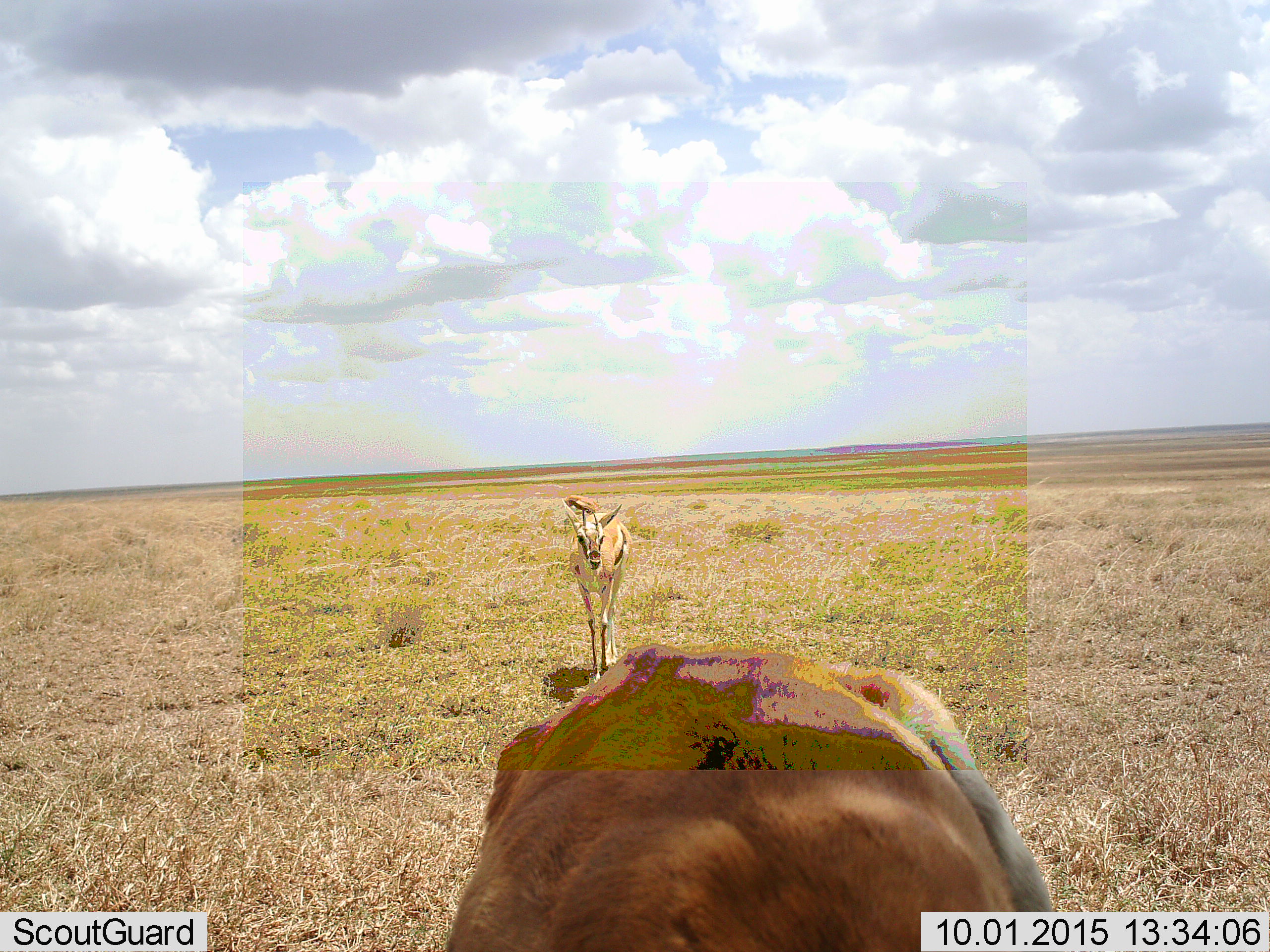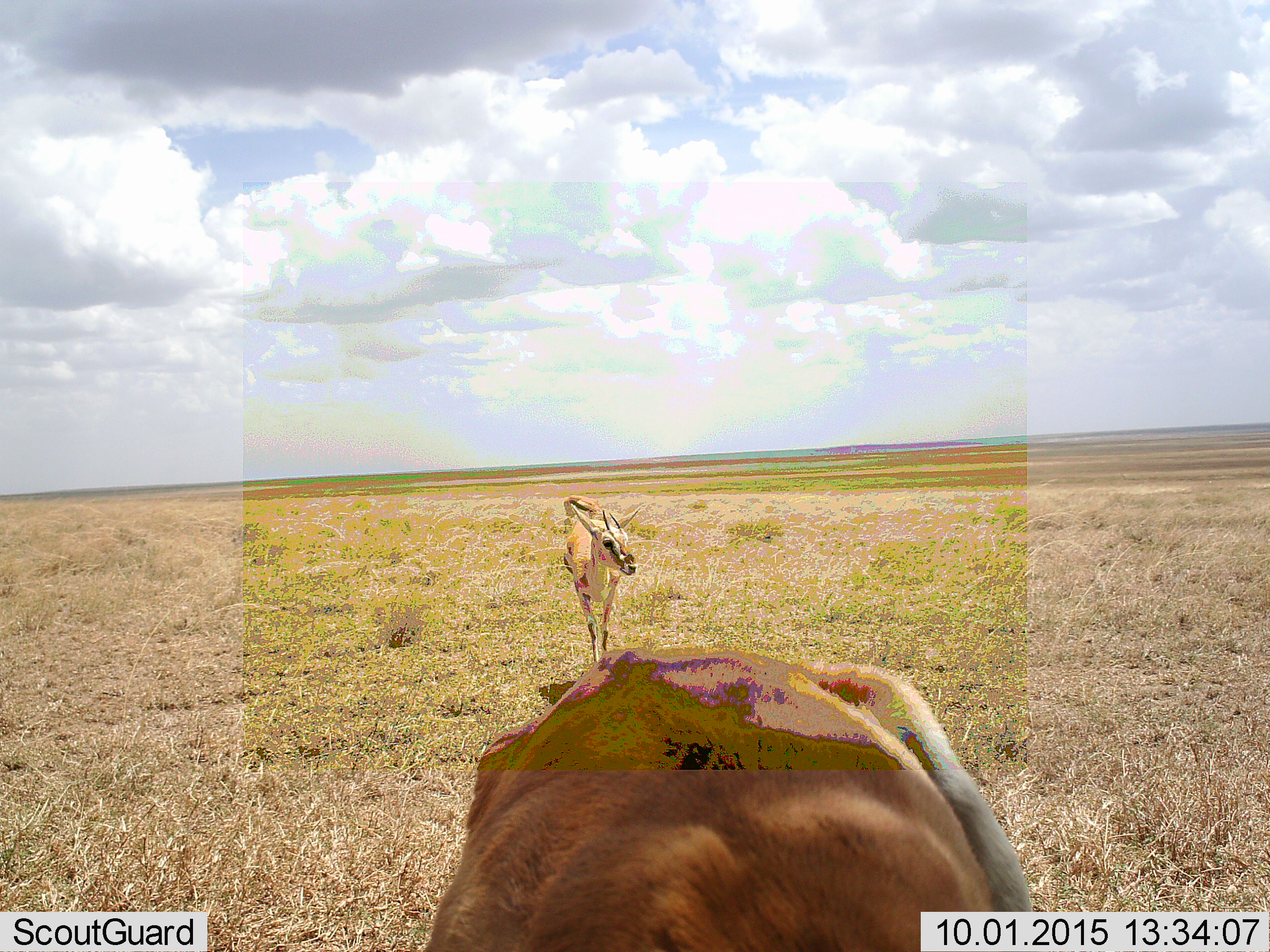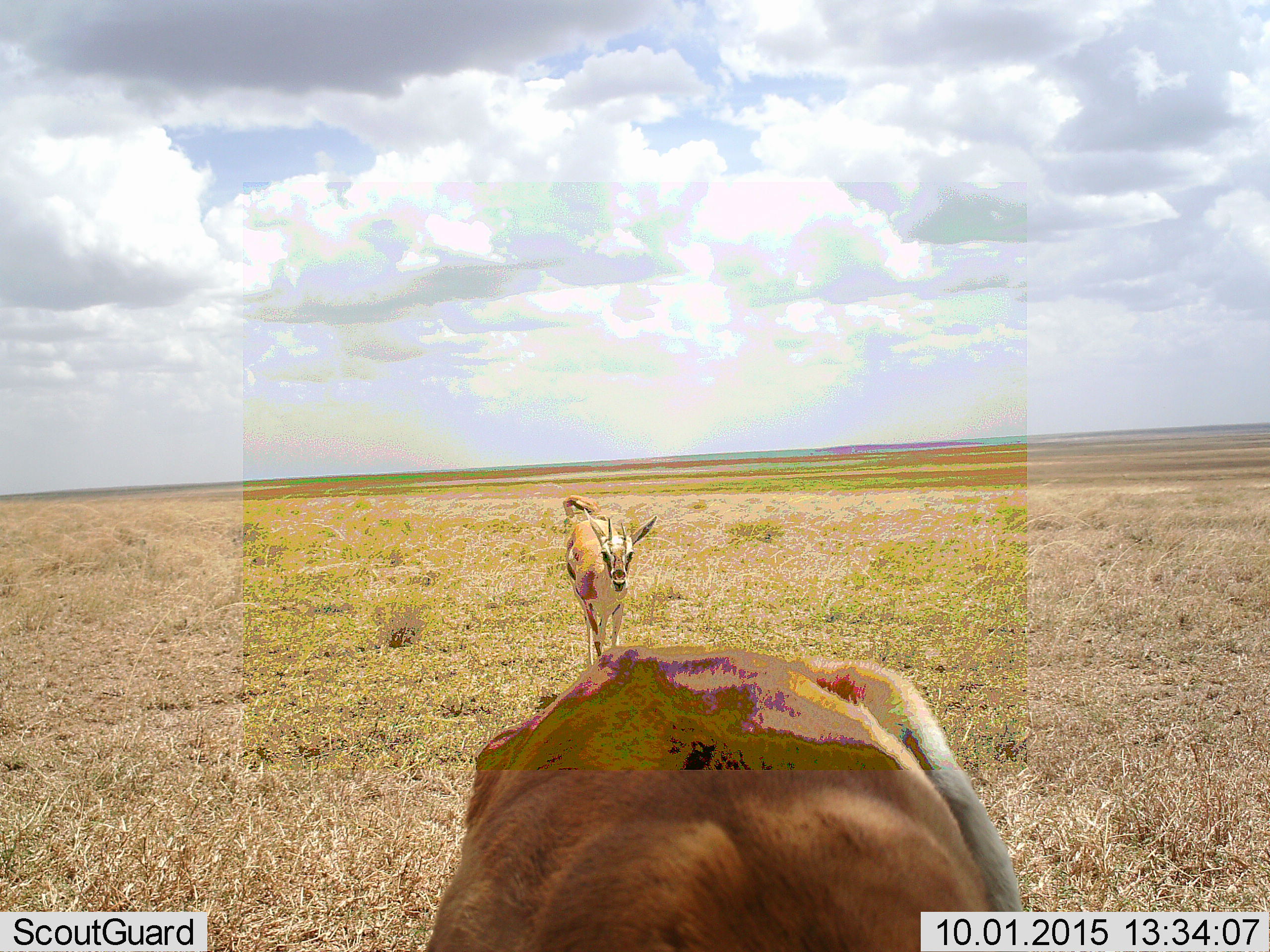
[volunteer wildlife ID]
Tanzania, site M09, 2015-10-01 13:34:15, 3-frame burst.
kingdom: Animalia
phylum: Chordata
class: Mammalia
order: Artiodactyla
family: Bovidae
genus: Eudorcas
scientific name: Eudorcas thomsonii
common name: thomson's gazelle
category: gazellethomsons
Gazellethomsons (thomson's gazelle) (Eudorcas thomsonii), count 2. Behavior (volunteer vote fractions): standing 50%, resting 10%, moving 60%, interacting 10%. Young present (vote fraction): 10%. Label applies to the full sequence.